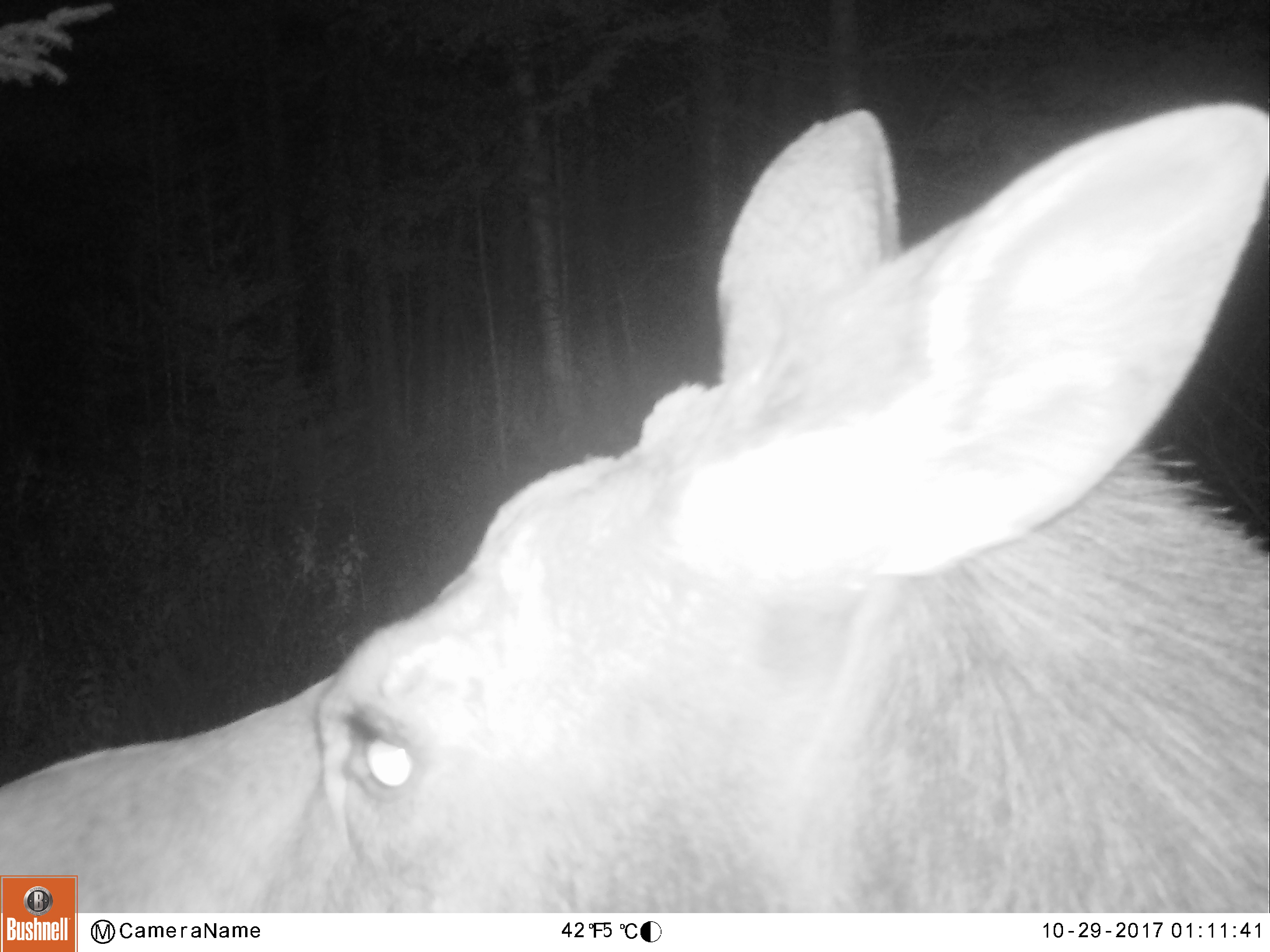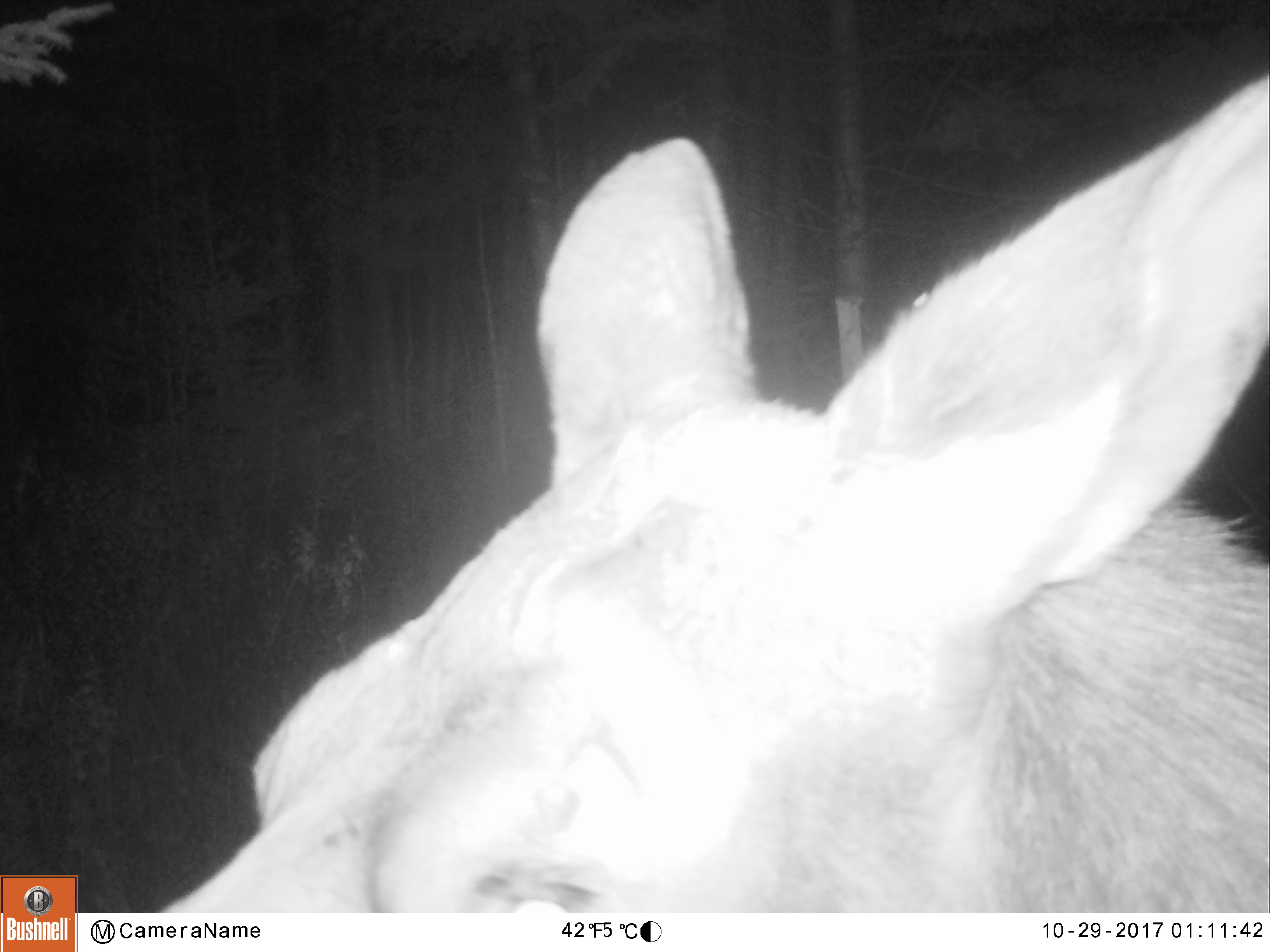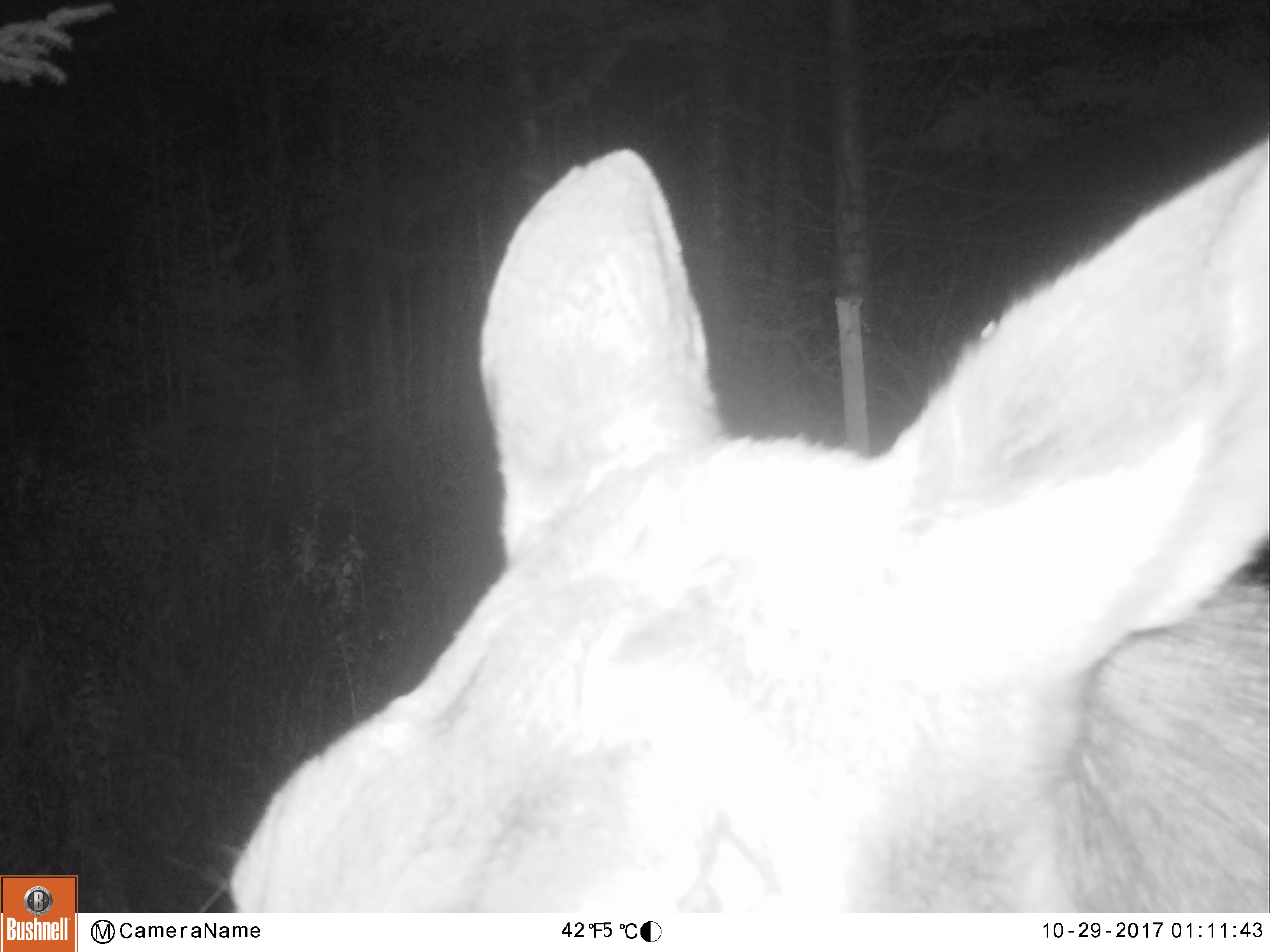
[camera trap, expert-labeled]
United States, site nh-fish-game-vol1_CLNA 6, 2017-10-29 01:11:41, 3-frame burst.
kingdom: Animalia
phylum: Chordata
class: Mammalia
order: Artiodactyla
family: Cervidae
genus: Alces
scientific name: Alces alces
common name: moose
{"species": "moose (Alces alces)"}